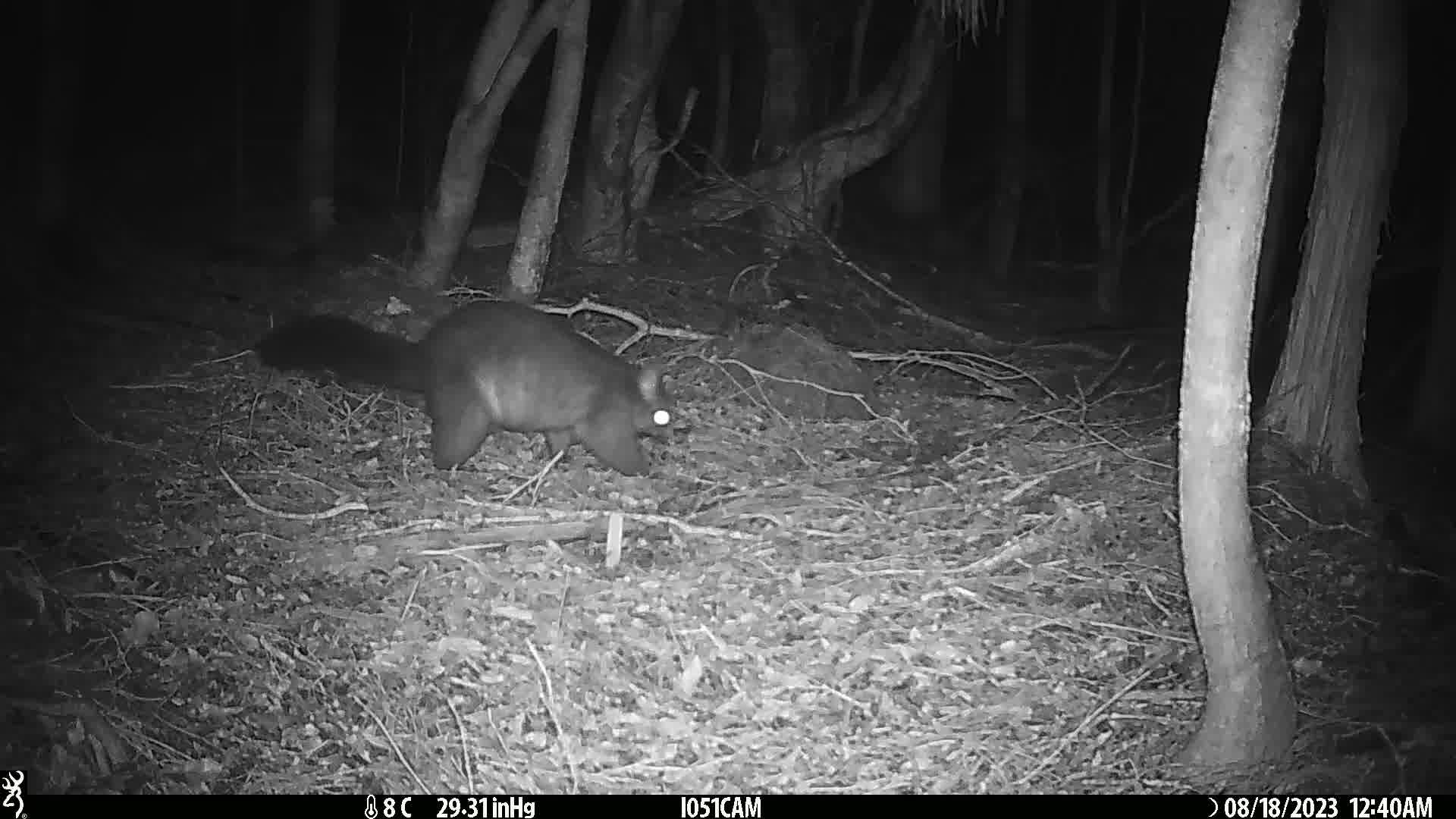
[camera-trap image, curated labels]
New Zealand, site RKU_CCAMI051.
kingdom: Animalia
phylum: Chordata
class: Mammalia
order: Diprotodontia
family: Phalangeridae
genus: Trichosurus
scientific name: Trichosurus vulpecula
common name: common brushtail possum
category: possum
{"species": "possum (common brushtail possum) (Trichosurus vulpecula)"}